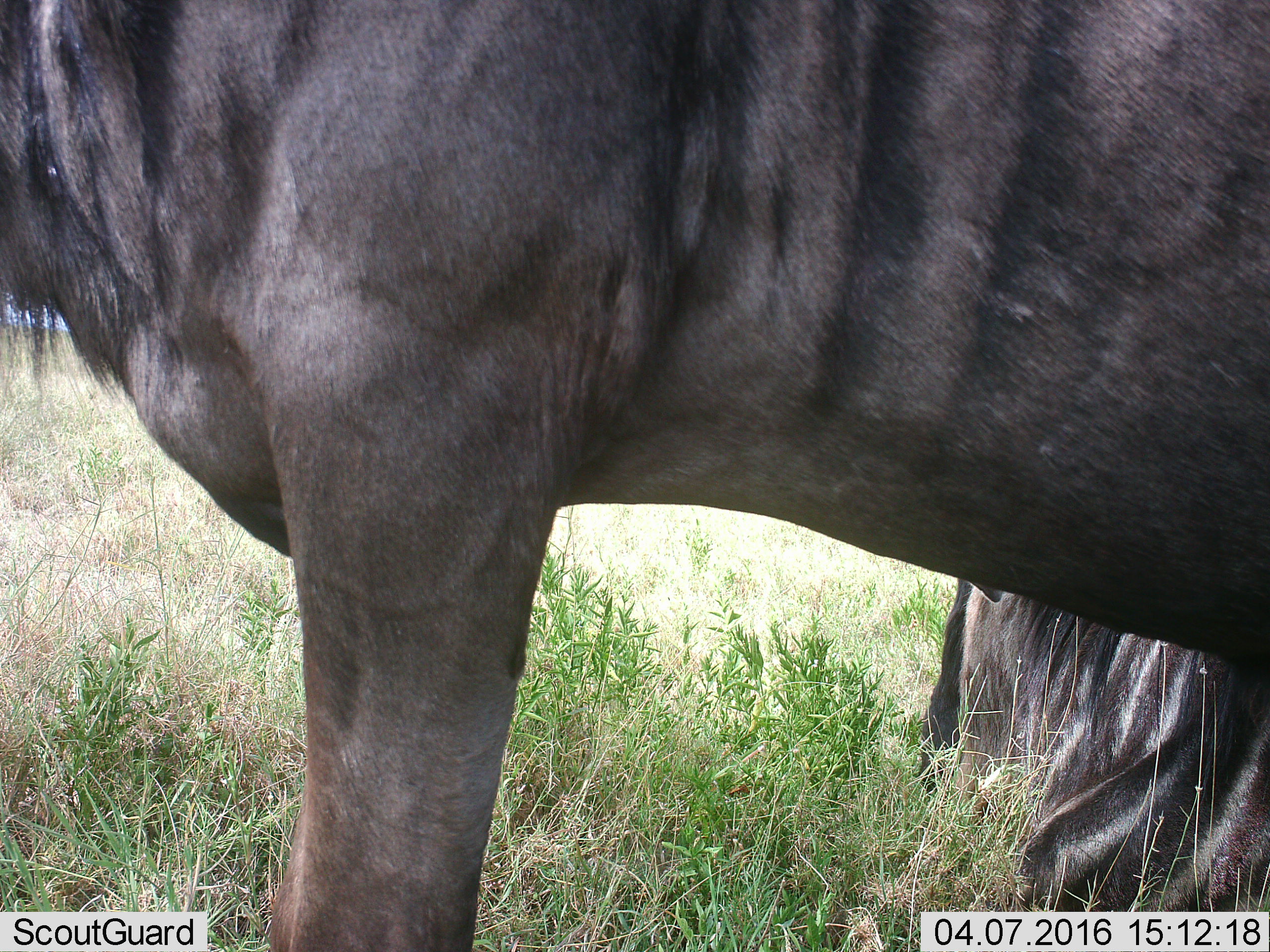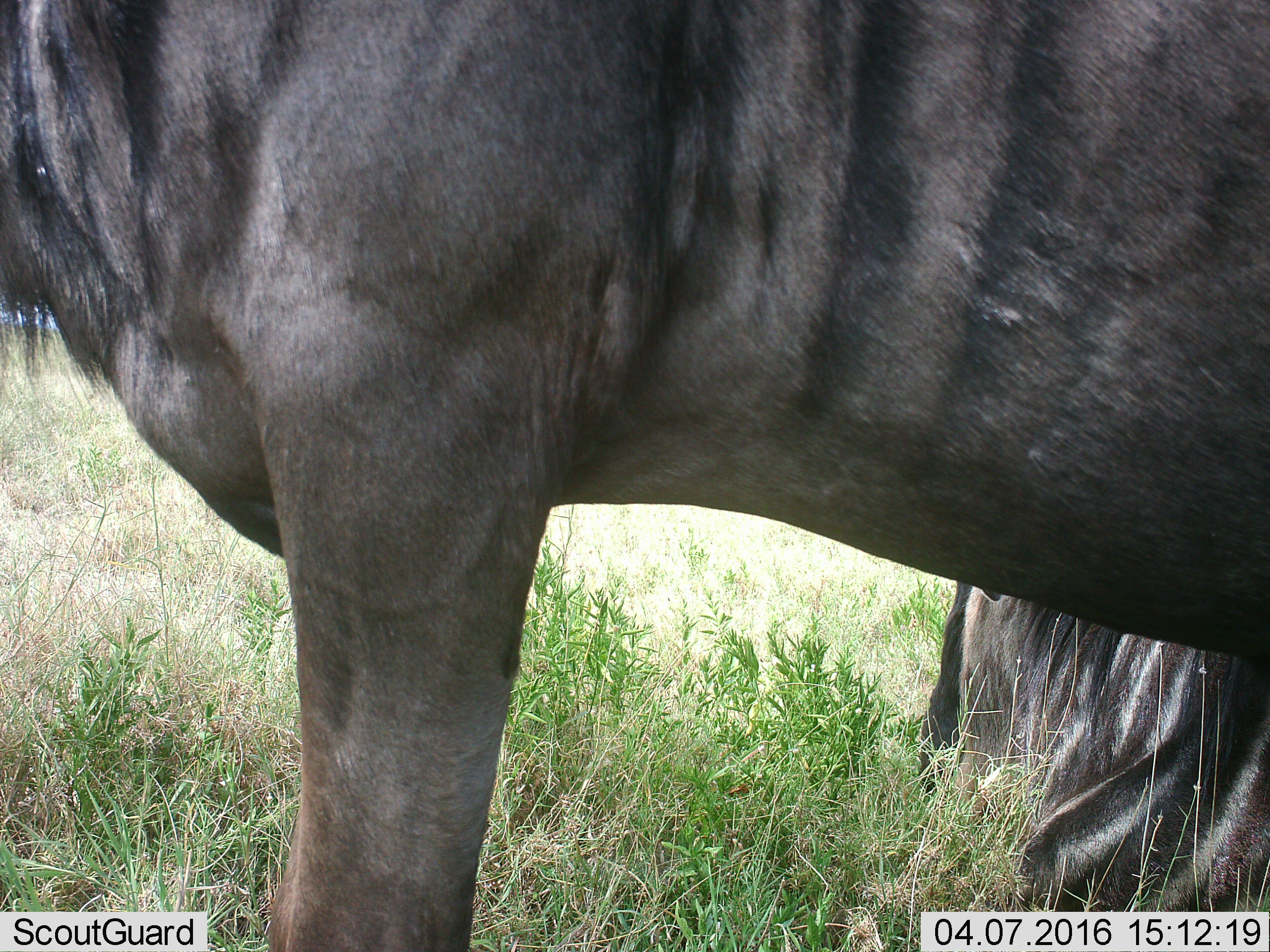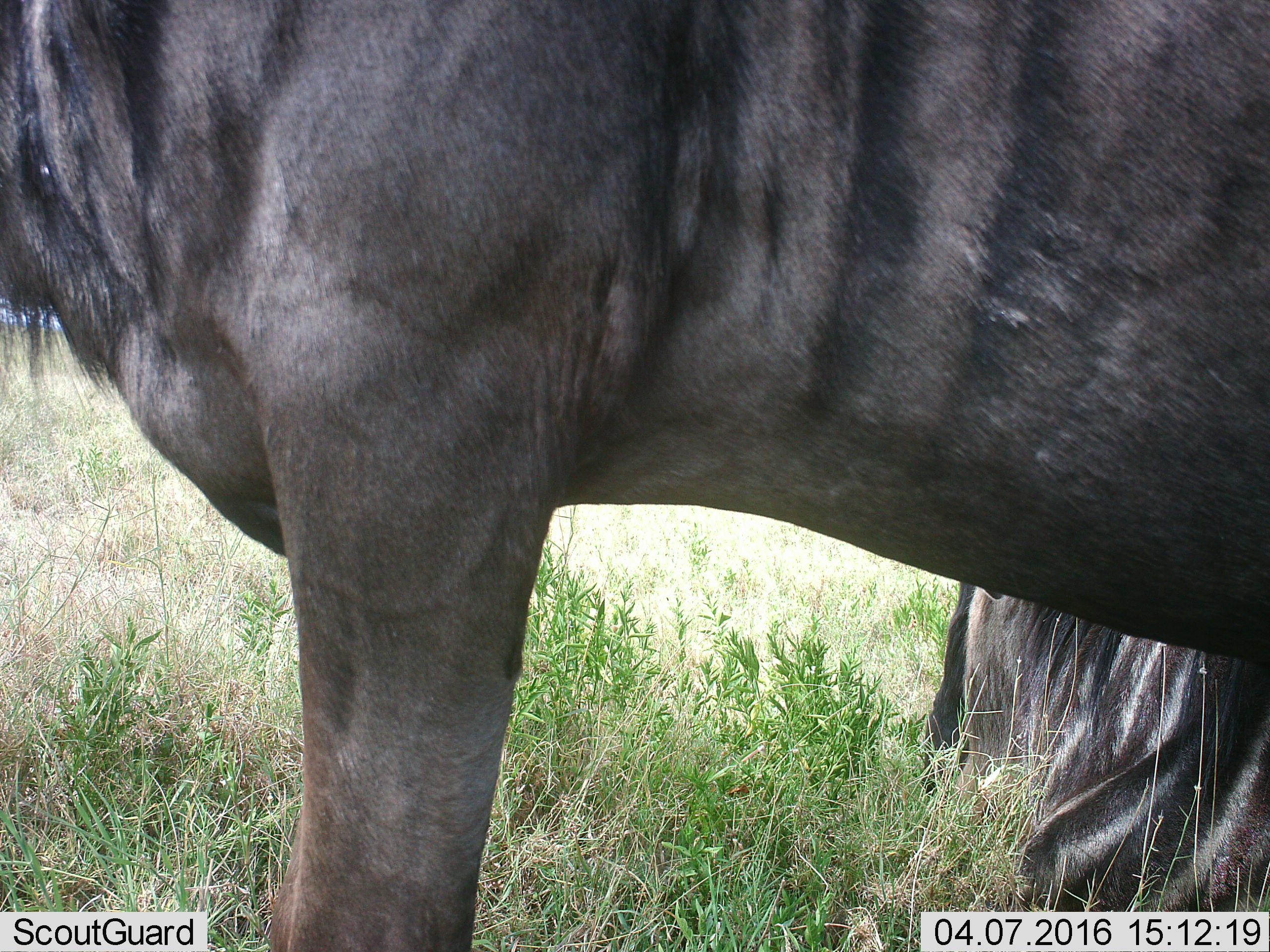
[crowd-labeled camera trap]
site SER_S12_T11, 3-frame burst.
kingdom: Animalia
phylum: Chordata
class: Mammalia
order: Artiodactyla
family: Bovidae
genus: Connochaetes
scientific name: Connochaetes taurinus taurinus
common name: blue wildebeest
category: wildebeestblue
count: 2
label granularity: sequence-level